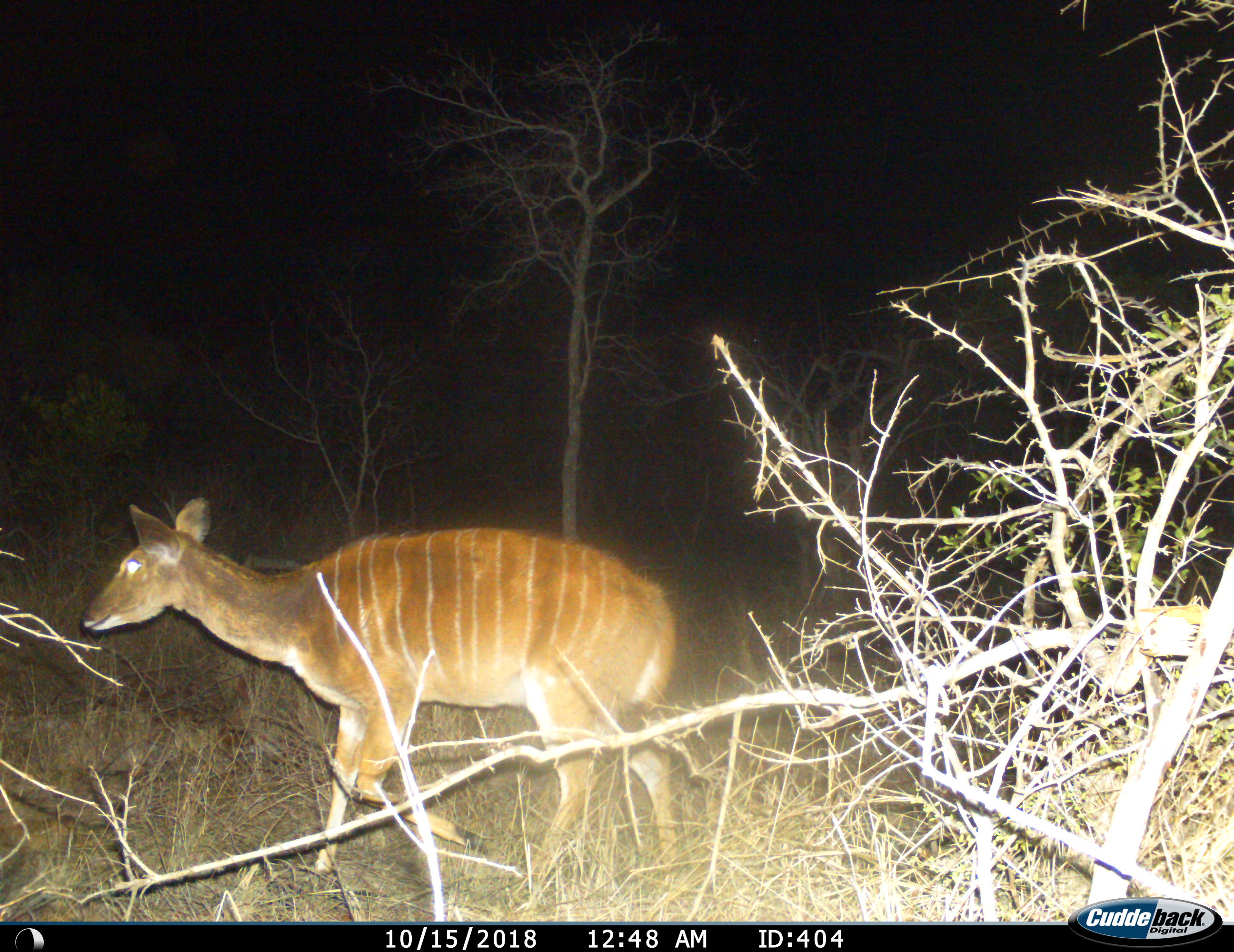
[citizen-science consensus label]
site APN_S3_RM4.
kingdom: Animalia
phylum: Chordata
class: Mammalia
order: Artiodactyla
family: Bovidae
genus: Tragelaphus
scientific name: Tragelaphus angasii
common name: nyala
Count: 1.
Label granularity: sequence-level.